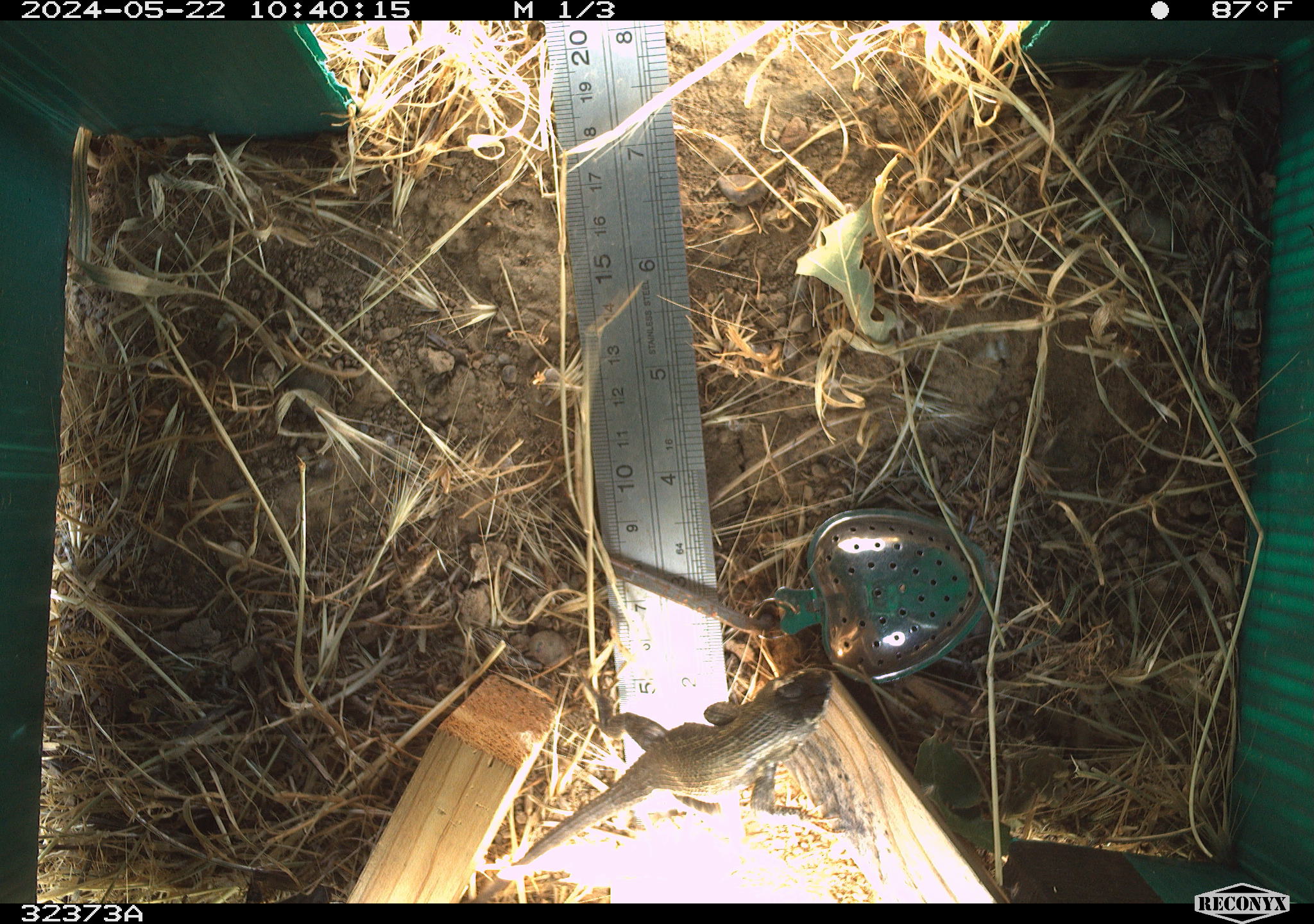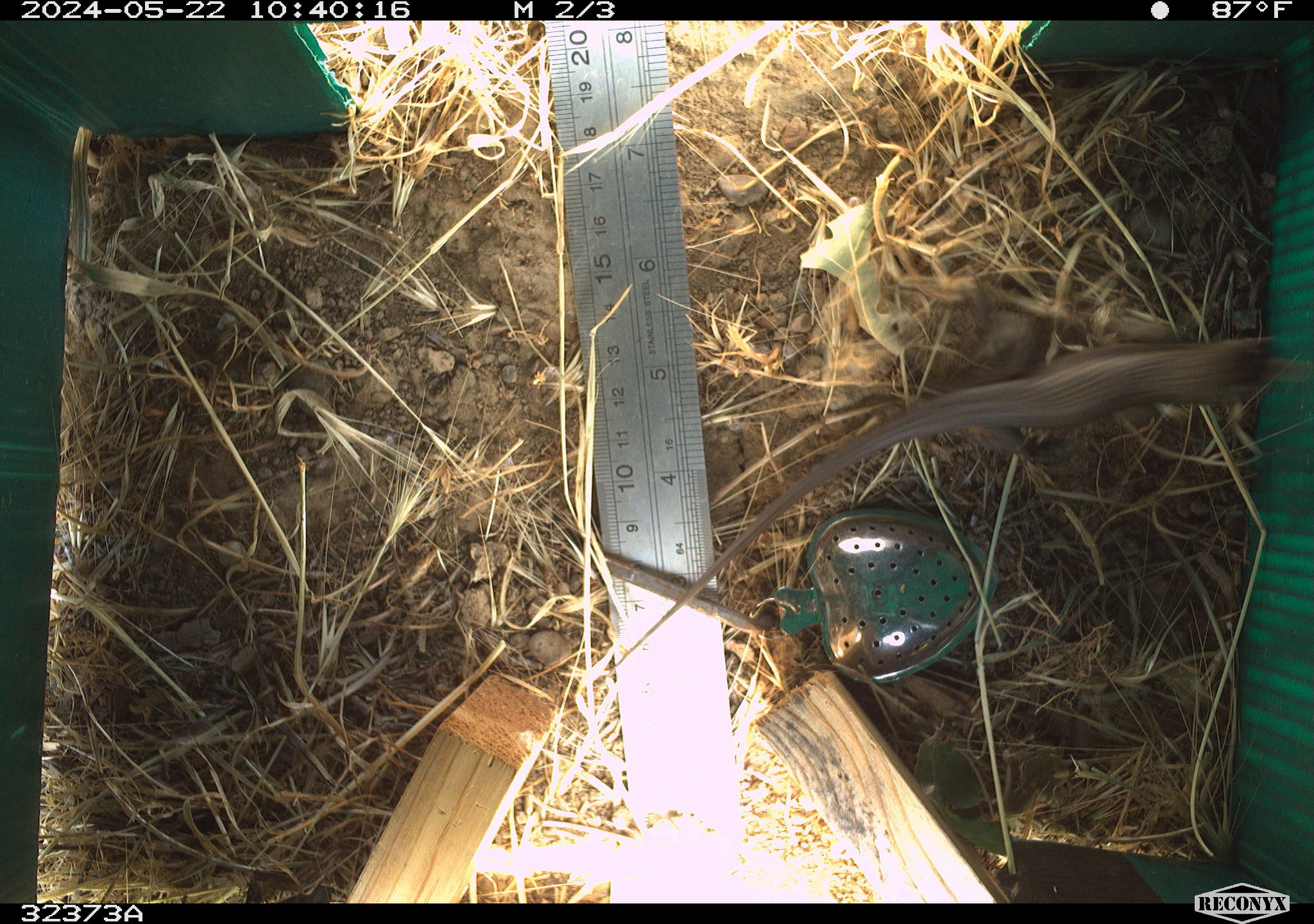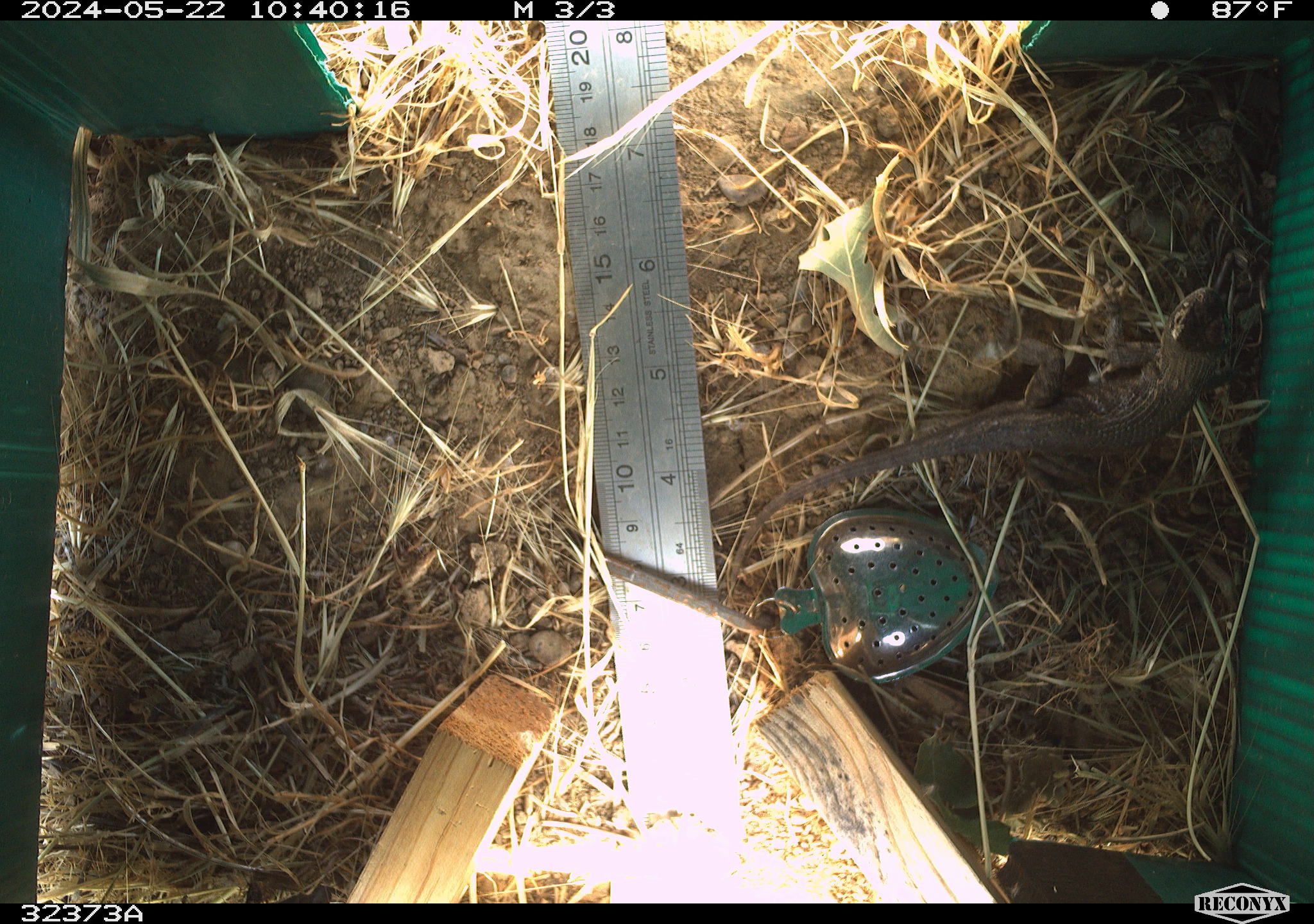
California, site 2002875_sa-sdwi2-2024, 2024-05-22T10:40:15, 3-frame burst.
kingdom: Animalia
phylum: Chordata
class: Reptilia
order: Squamata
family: Phrynosomatidae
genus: Sceloporus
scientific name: Sceloporus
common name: spiny lizards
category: sceloporus species